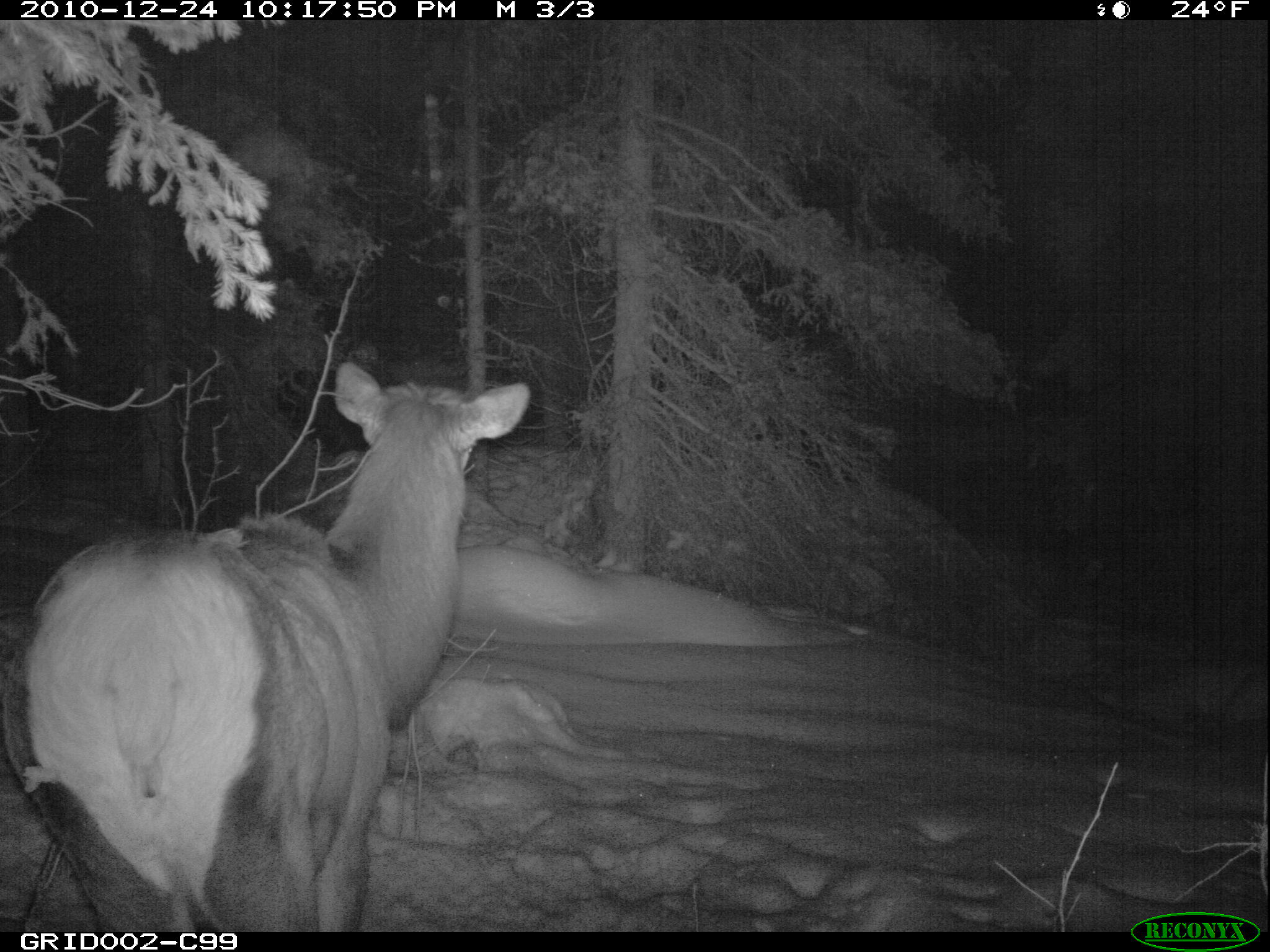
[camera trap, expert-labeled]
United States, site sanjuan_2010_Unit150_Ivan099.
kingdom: Animalia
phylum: Chordata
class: Mammalia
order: Artiodactyla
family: Cervidae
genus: Cervus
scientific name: Cervus elaphus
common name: red deer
Cervus elaphus (red deer).